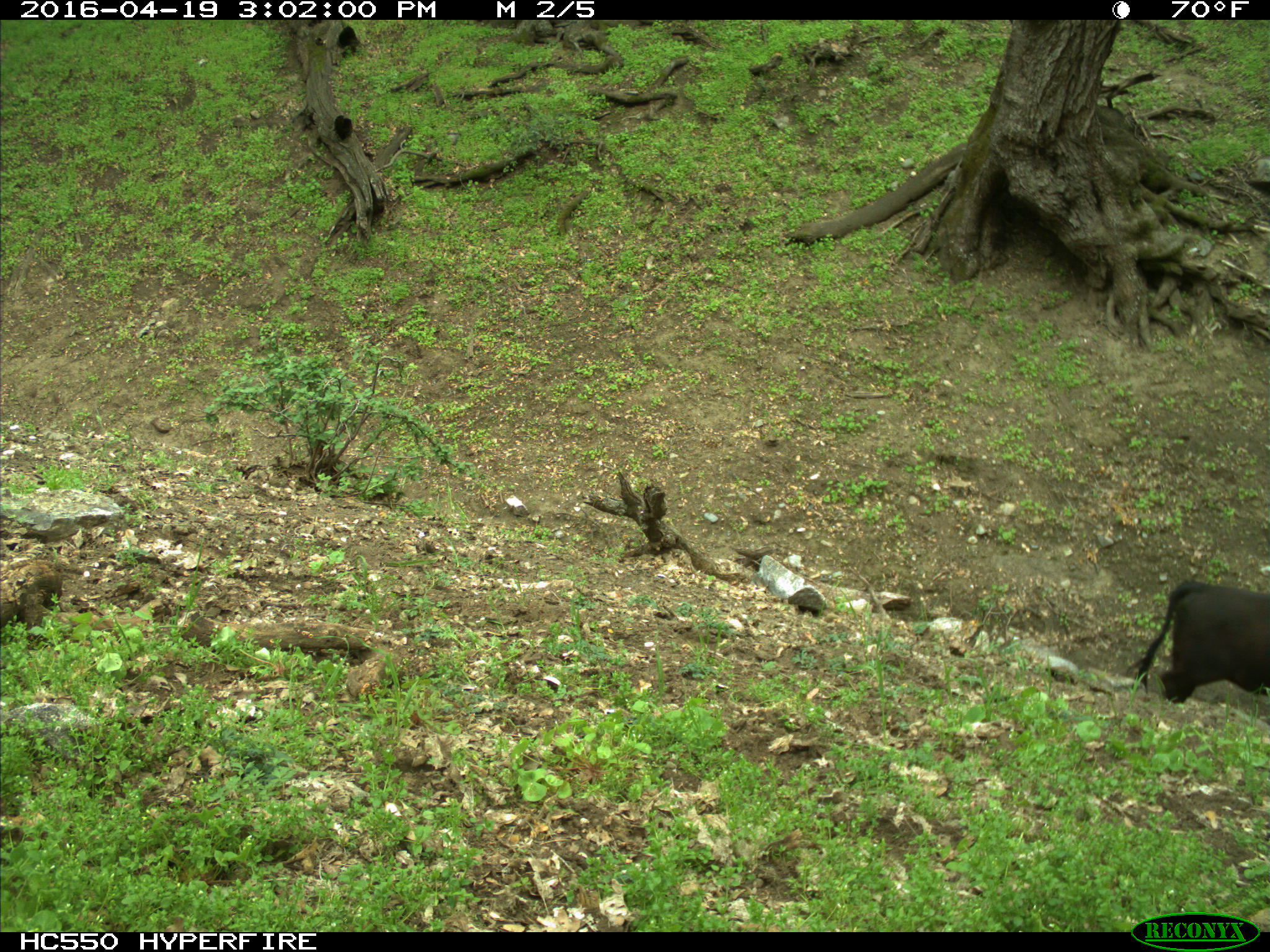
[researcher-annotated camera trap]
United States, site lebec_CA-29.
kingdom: Animalia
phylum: Chordata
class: Mammalia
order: Artiodactyla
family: Bovidae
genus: Bos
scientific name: Bos taurus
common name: domestic cow